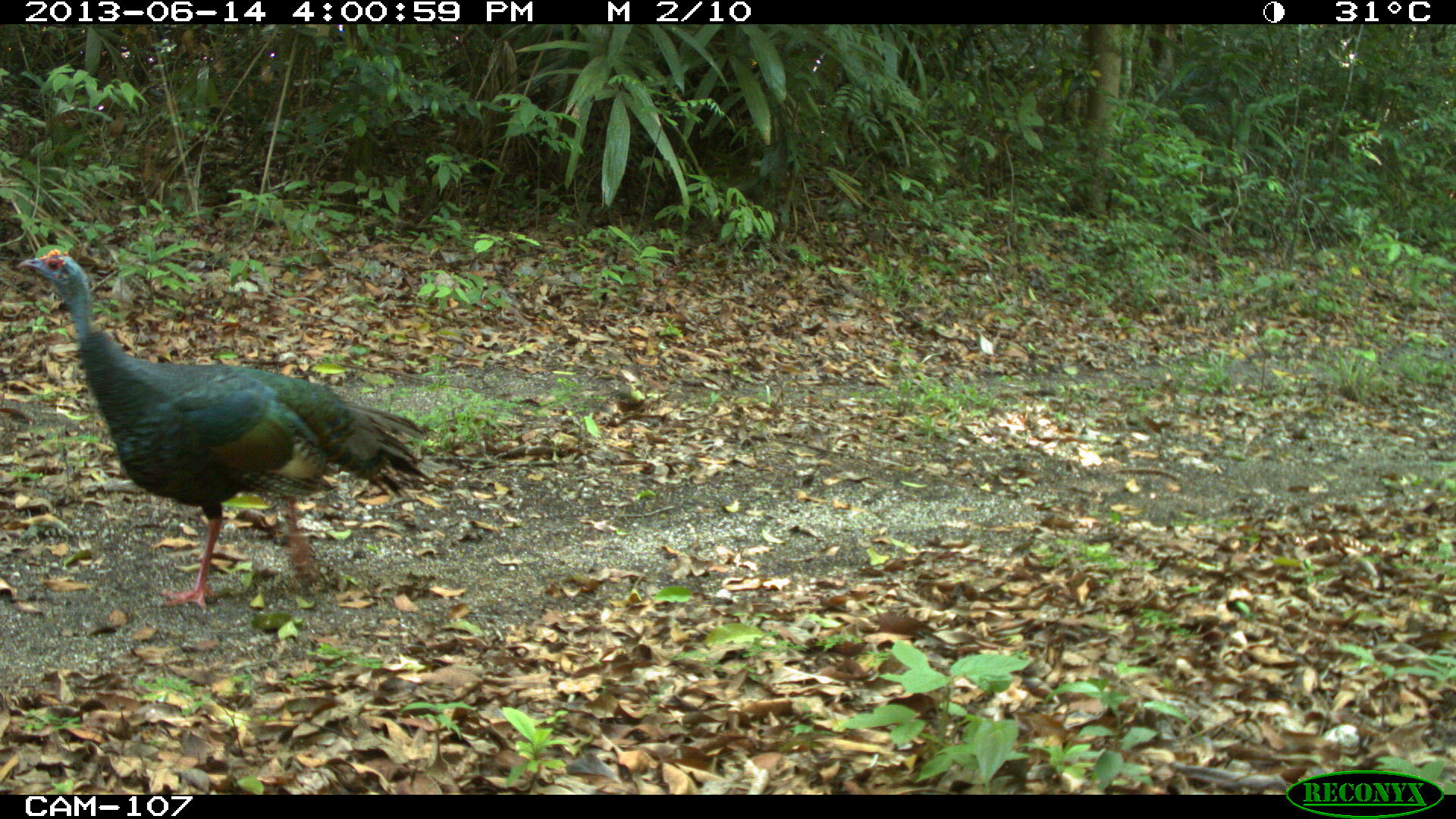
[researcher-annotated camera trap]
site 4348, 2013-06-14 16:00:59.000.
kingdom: Animalia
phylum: Chordata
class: Aves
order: Galliformes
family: Phasianidae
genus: Meleagris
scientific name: Meleagris ocellata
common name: ocellated turkey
Meleagris ocellata (ocellated turkey), count 1.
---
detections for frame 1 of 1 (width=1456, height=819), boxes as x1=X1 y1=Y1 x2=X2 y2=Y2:
meleagris ocellata: x1=15 y1=248 x2=451 y2=611